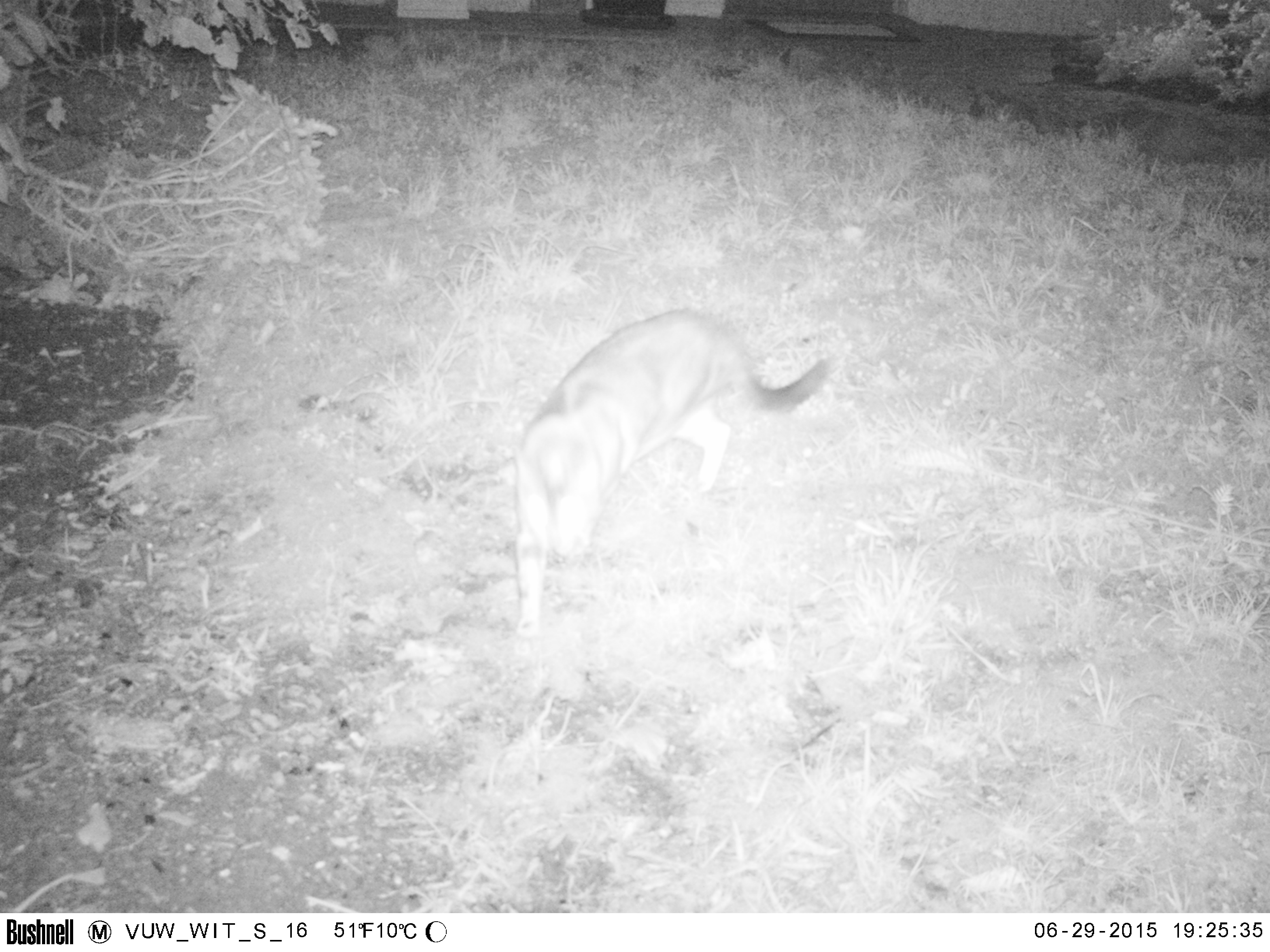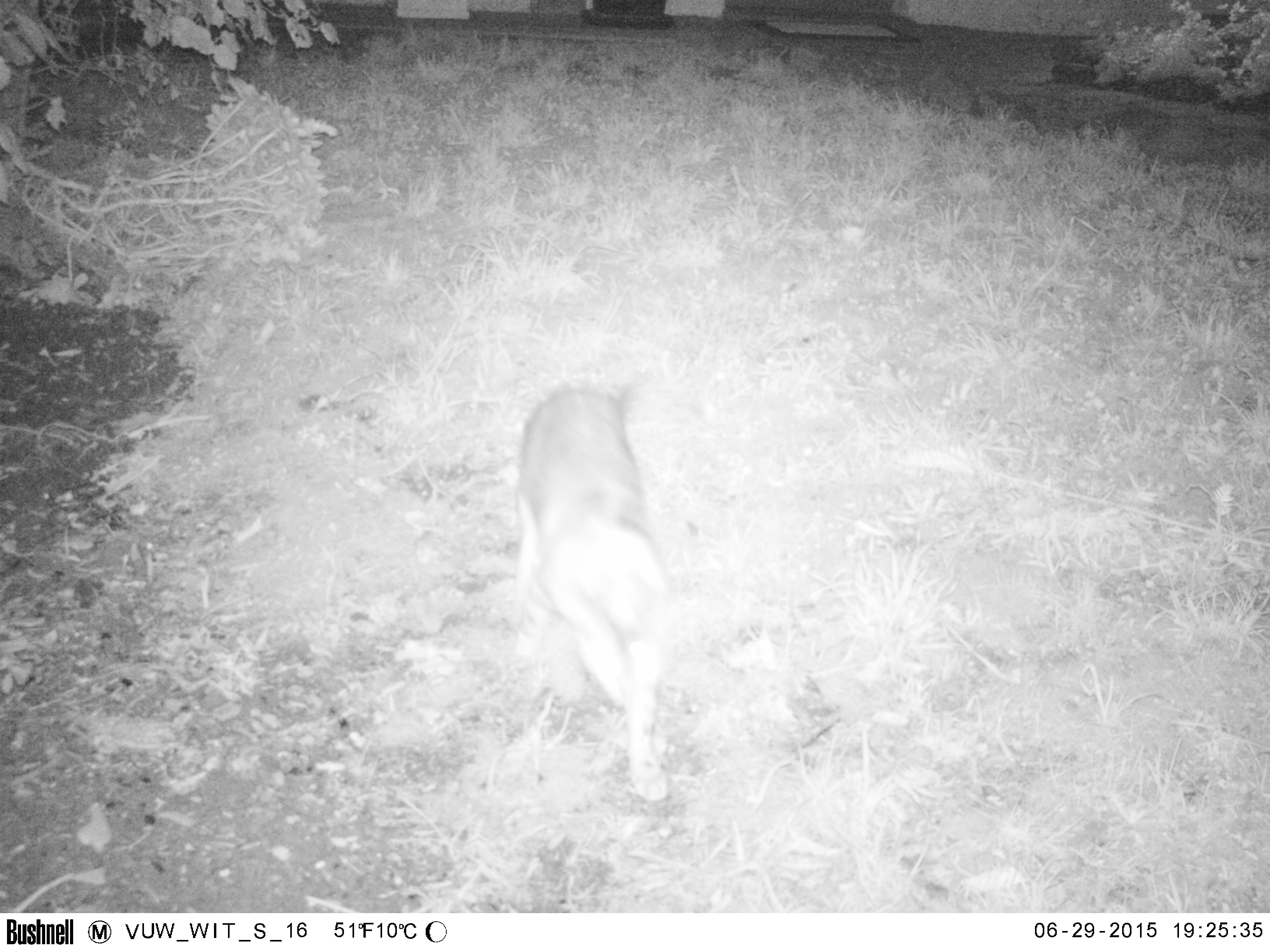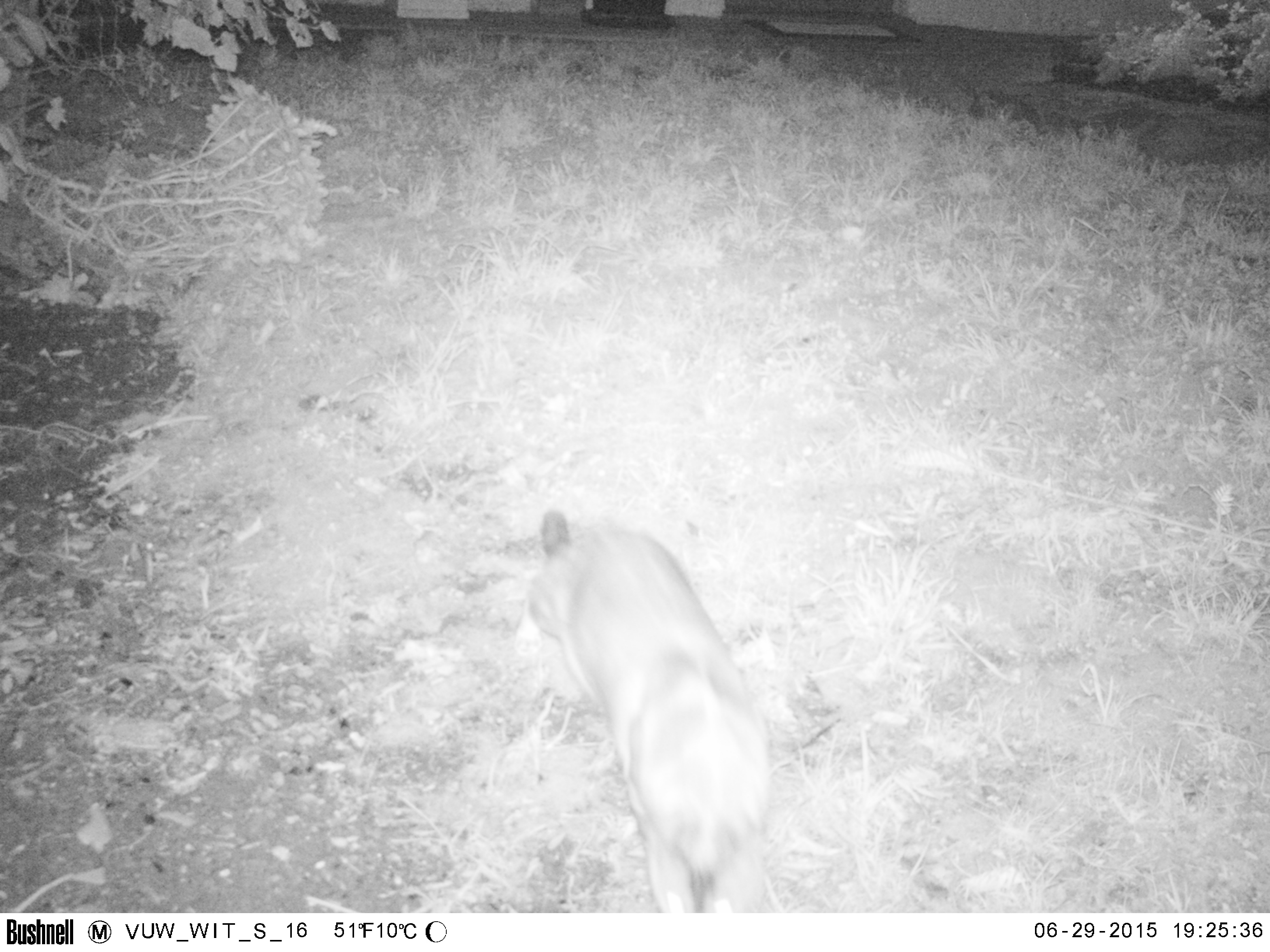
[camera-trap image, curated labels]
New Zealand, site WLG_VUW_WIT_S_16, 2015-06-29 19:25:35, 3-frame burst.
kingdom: Animalia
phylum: Chordata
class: Mammalia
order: Carnivora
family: Felidae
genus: Felis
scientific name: Felis catus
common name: domestic cat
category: cat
Cat (domestic cat) (Felis catus).